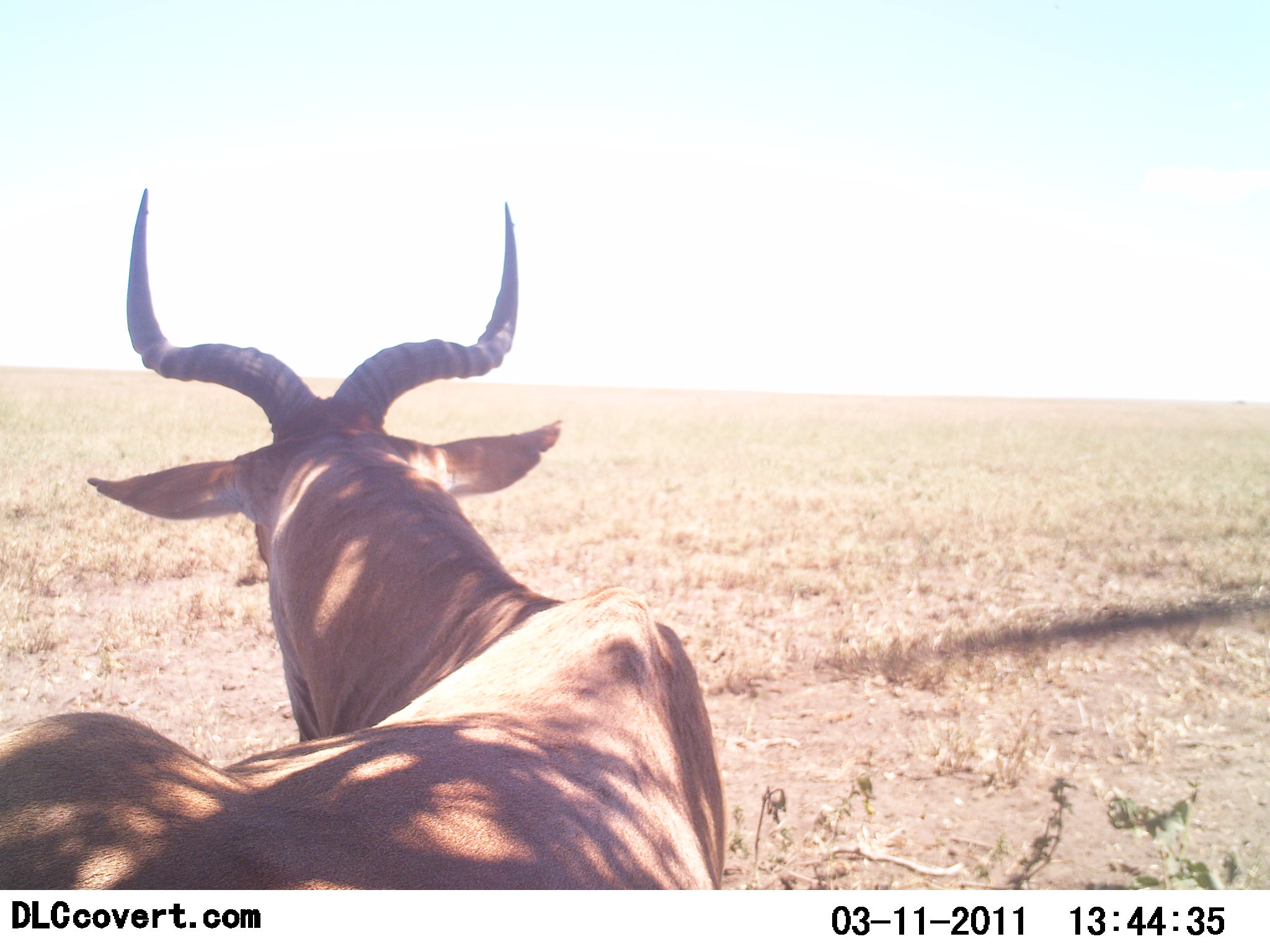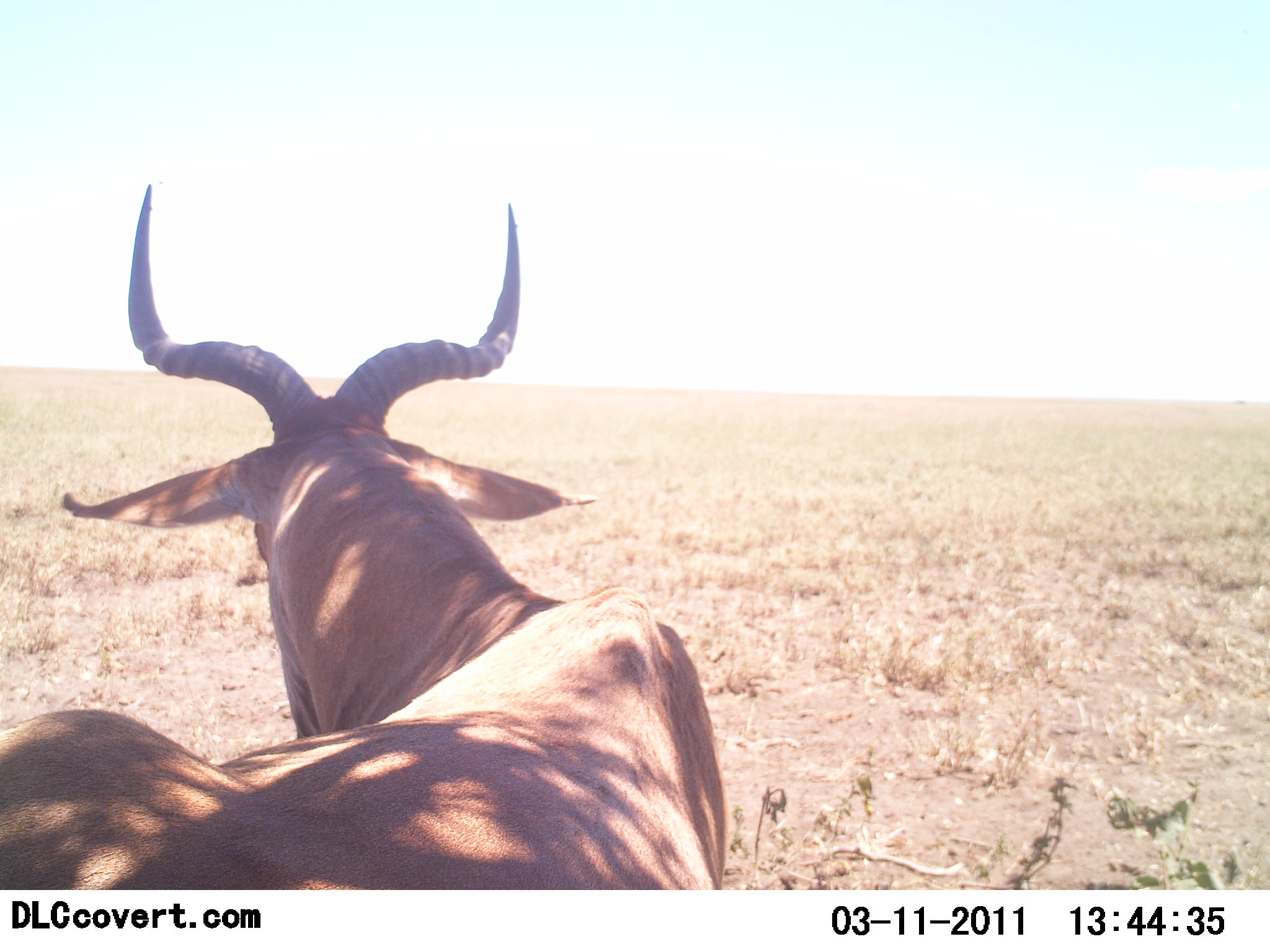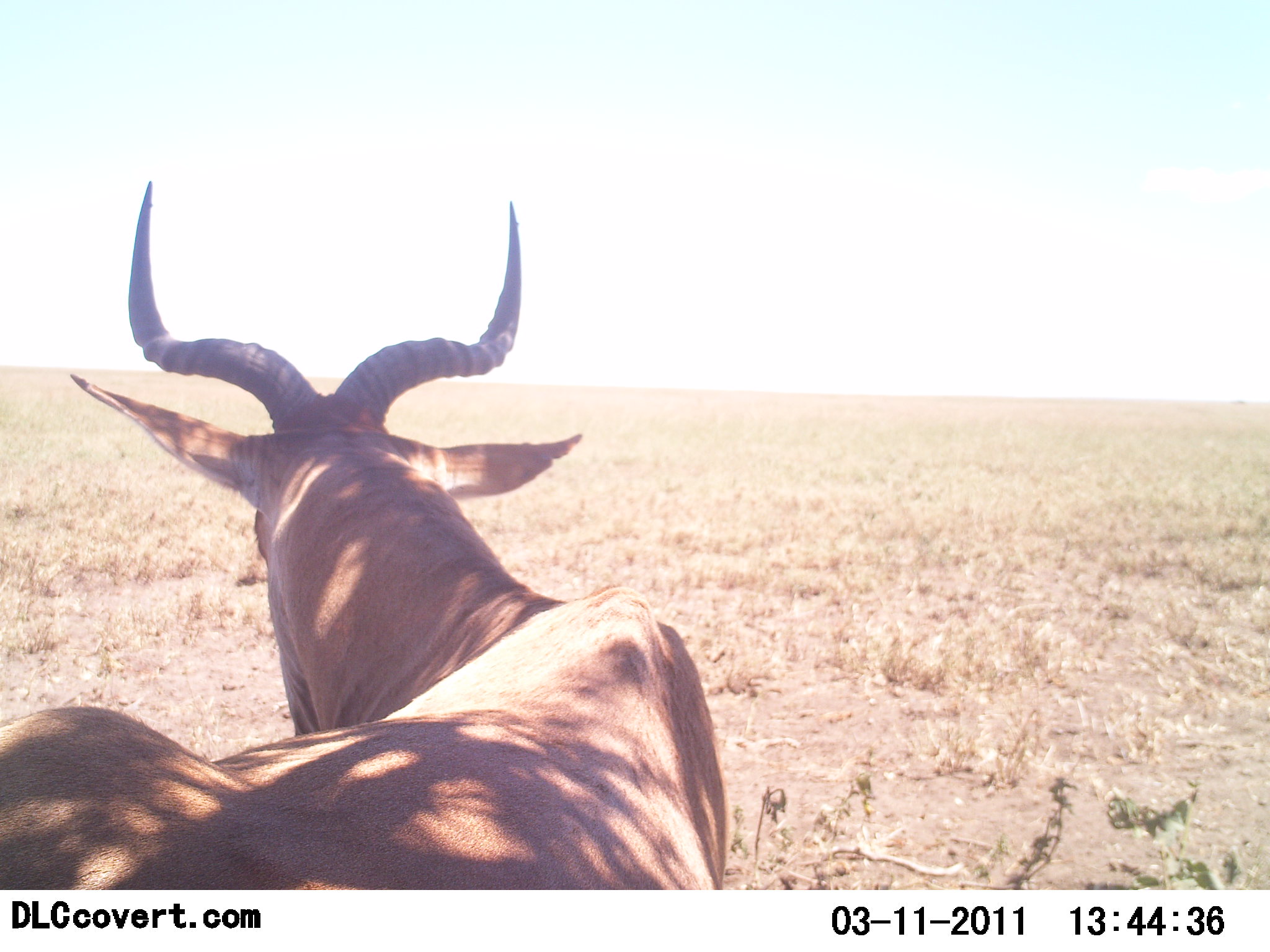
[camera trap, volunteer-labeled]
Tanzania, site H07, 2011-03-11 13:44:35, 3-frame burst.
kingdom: Animalia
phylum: Chordata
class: Mammalia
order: Artiodactyla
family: Bovidae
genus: Alcelaphus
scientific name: Alcelaphus buselaphus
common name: hartebeest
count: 1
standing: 18%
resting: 91%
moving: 0%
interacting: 0%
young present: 0%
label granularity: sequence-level